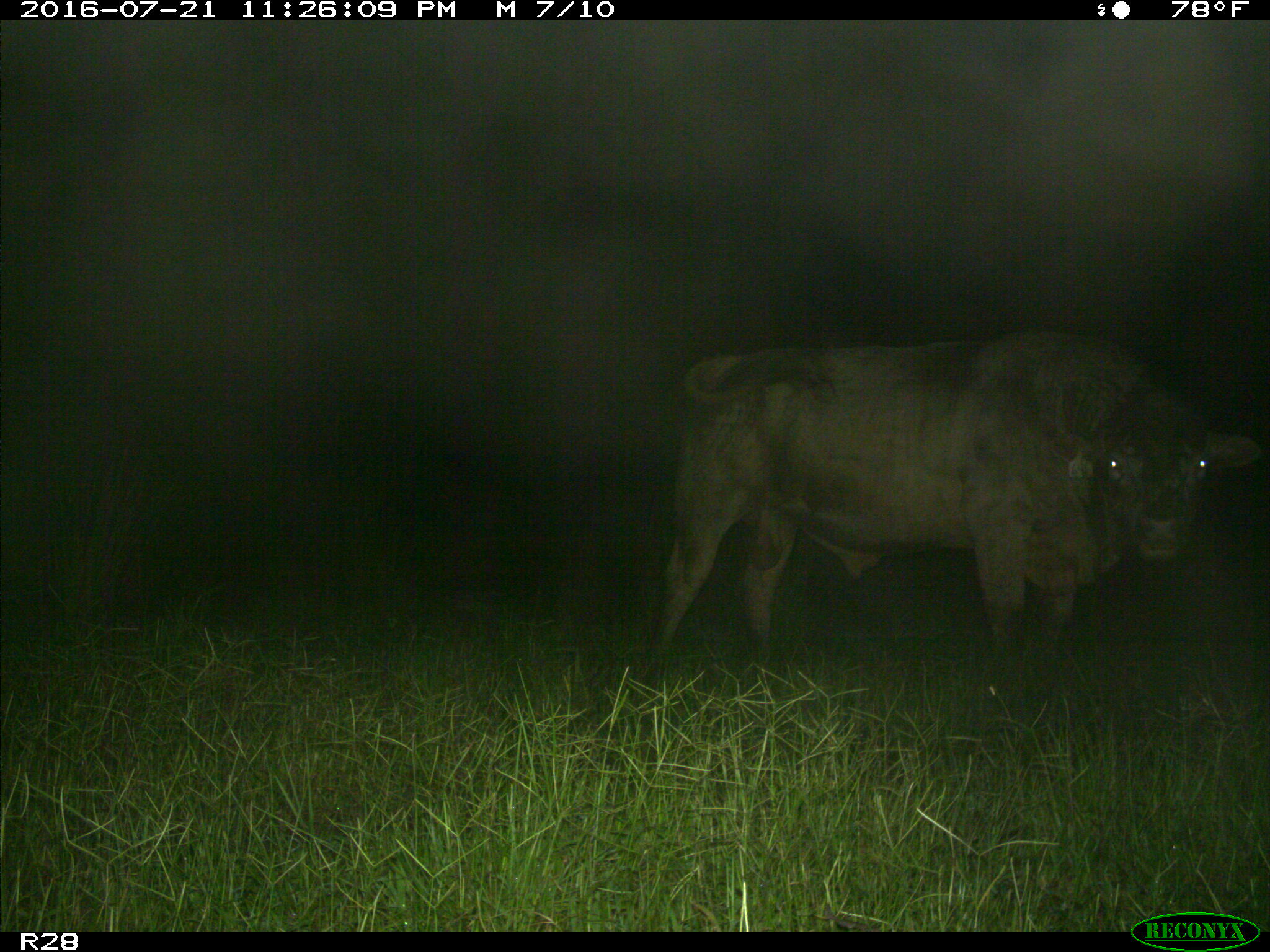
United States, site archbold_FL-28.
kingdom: Animalia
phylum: Chordata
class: Mammalia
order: Artiodactyla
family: Bovidae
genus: Bos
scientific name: Bos taurus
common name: domestic cow